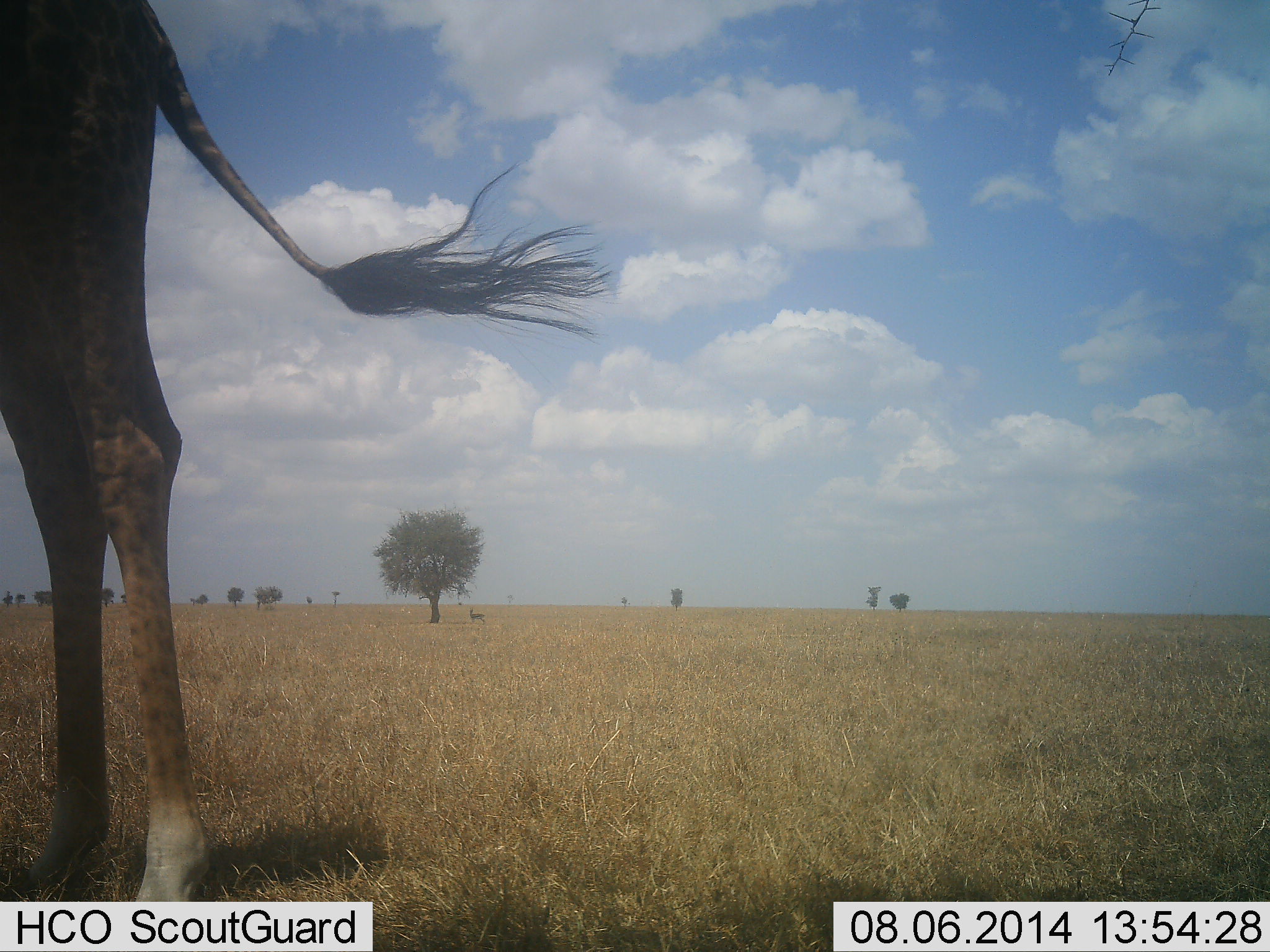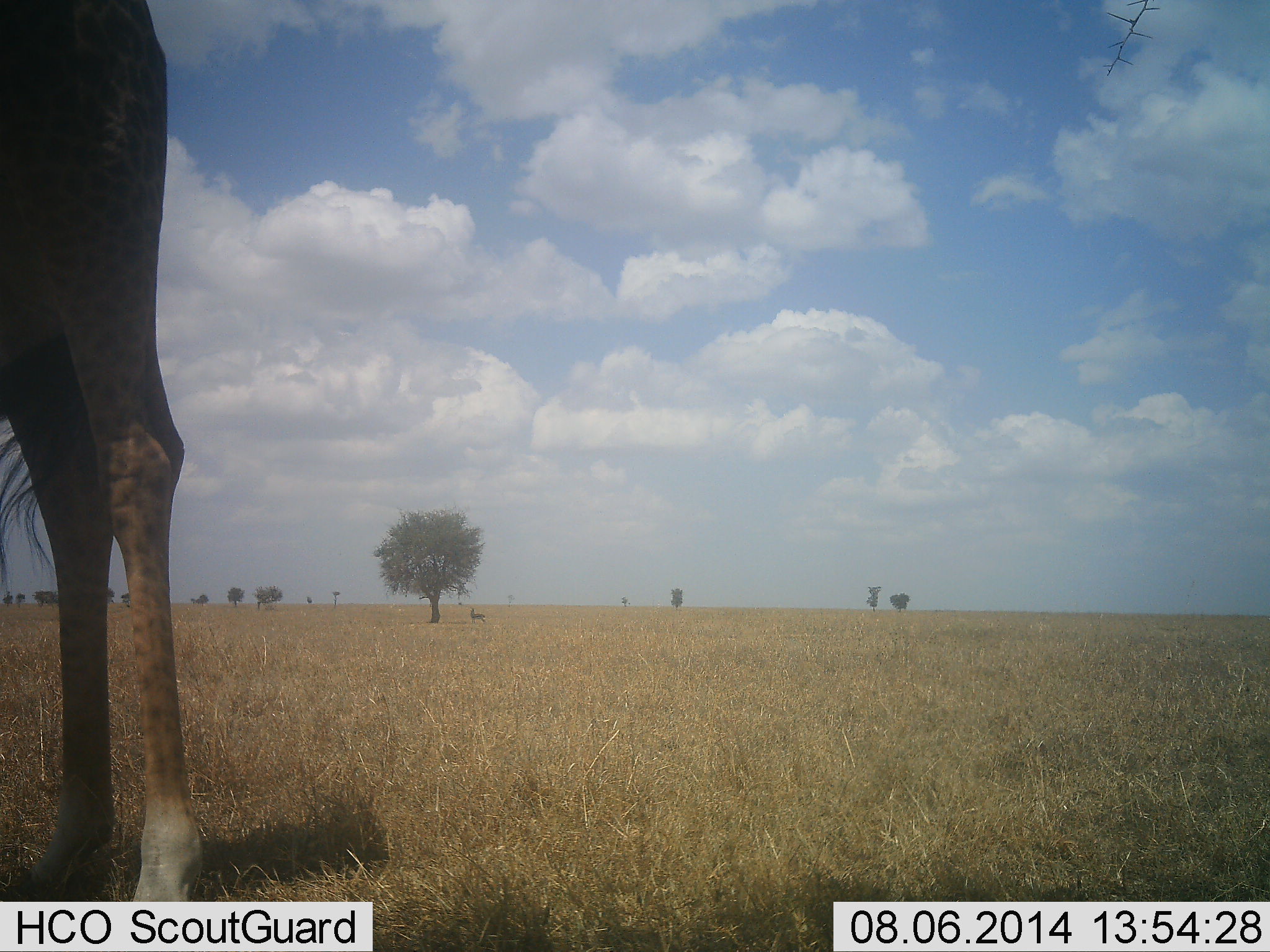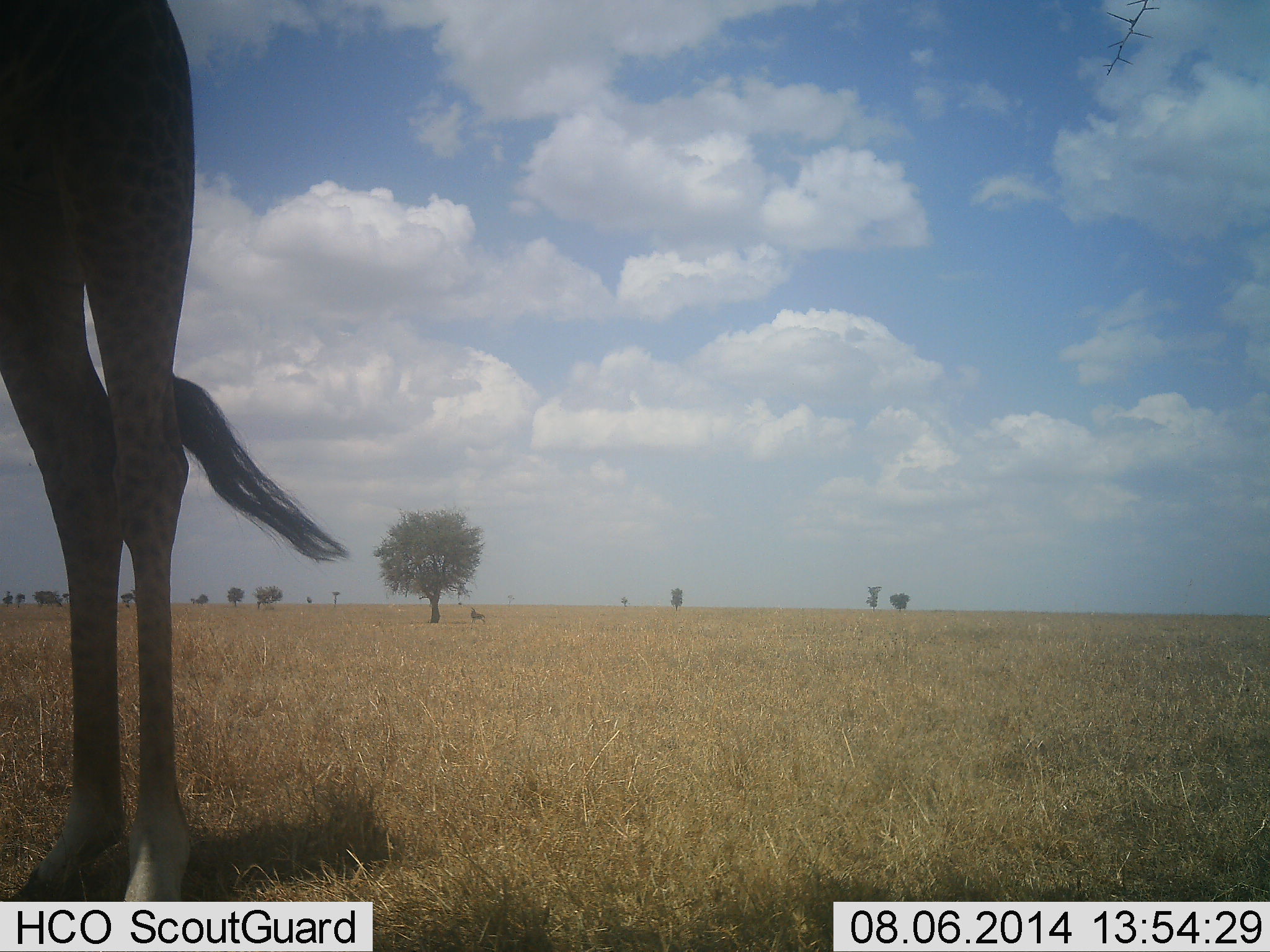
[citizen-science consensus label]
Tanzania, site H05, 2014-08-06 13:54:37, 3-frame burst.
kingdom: Animalia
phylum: Chordata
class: Mammalia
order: Artiodactyla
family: Giraffidae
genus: Giraffa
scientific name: Giraffa camelopardalis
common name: giraffe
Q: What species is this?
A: Giraffe (Giraffa camelopardalis).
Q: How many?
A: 1.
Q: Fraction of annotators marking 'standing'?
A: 100%.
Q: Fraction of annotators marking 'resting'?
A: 0%.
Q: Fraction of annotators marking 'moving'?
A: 0%.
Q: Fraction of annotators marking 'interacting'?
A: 0%.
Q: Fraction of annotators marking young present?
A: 0%.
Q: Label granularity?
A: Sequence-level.